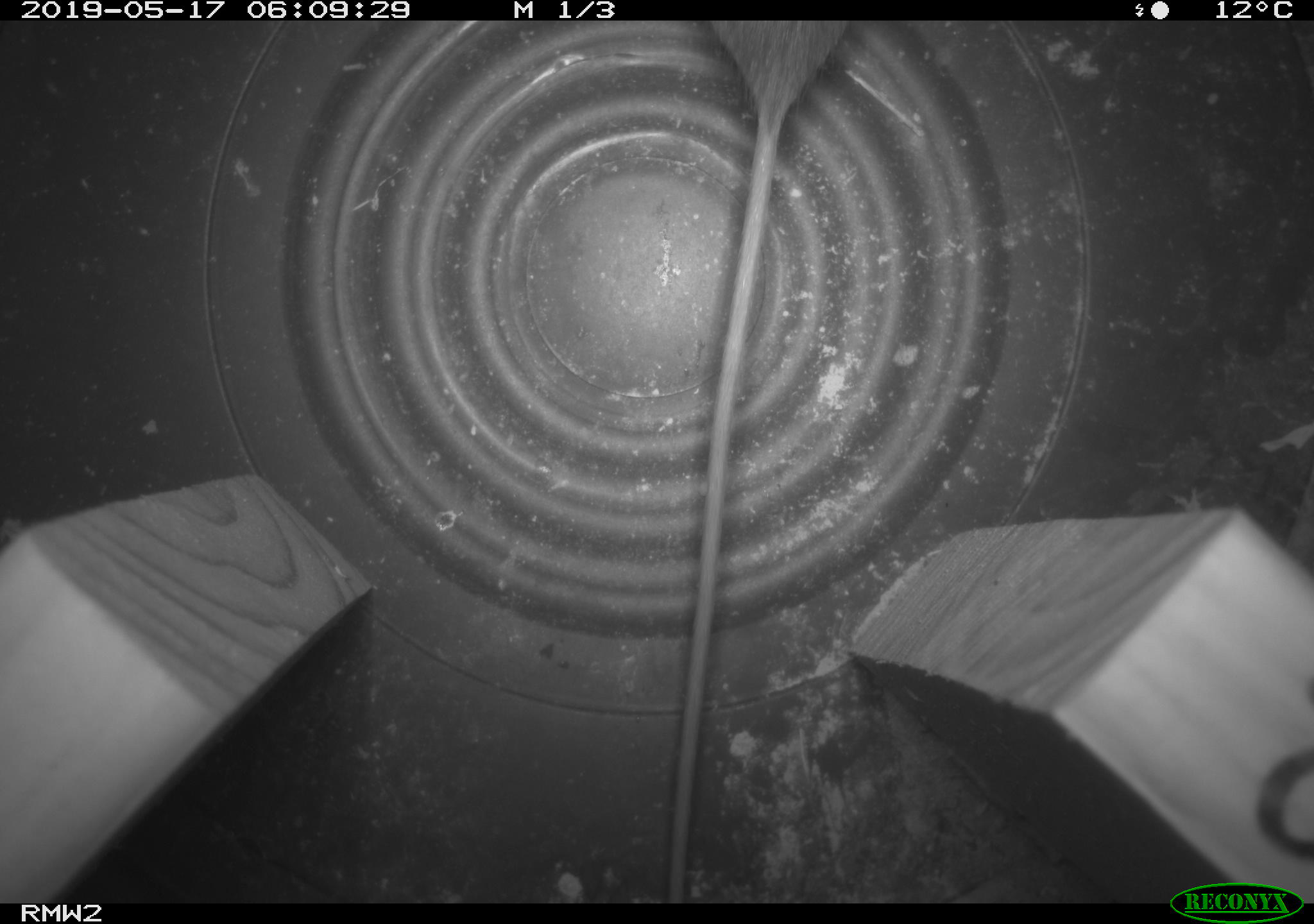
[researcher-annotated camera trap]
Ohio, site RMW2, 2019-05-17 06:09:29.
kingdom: Animalia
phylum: Chordata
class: Mammalia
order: Rodentia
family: Zapodidae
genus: Napaeozapus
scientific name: Napaeozapus insignis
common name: woodland jumping mouse